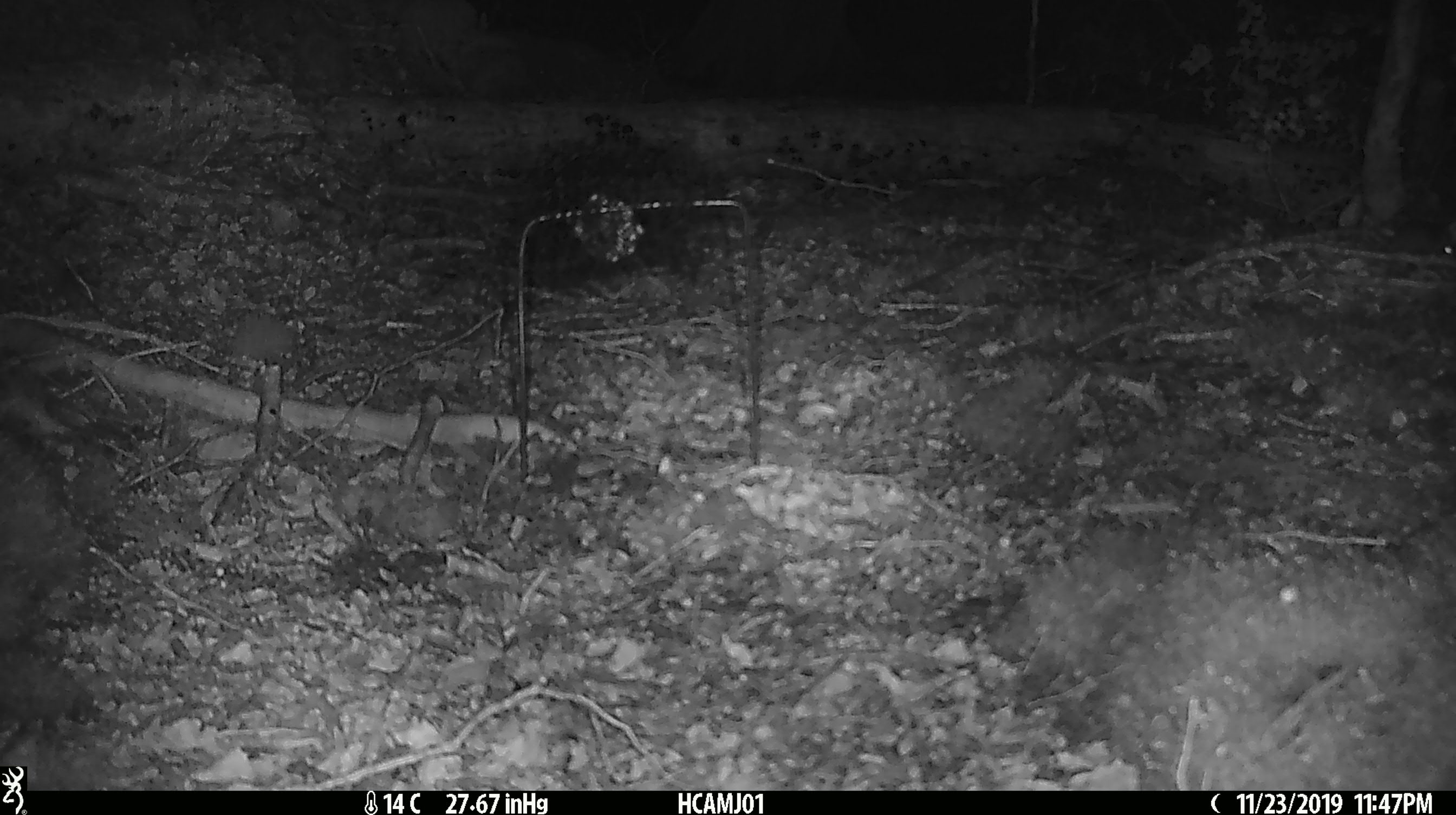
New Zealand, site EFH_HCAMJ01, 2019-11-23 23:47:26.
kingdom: Animalia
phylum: Chordata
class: Mammalia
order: Rodentia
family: Muridae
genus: Mus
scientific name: Mus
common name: mouse